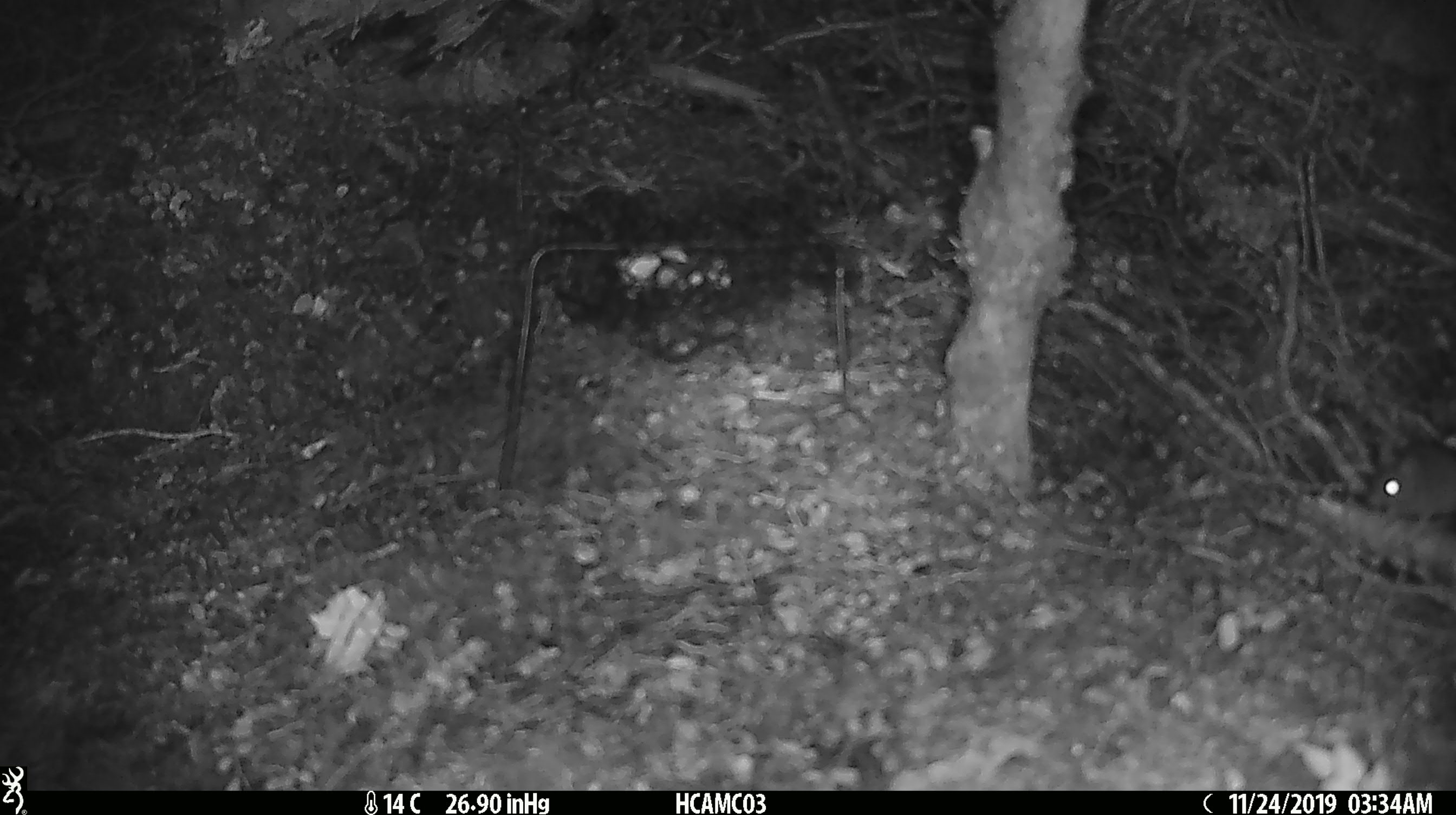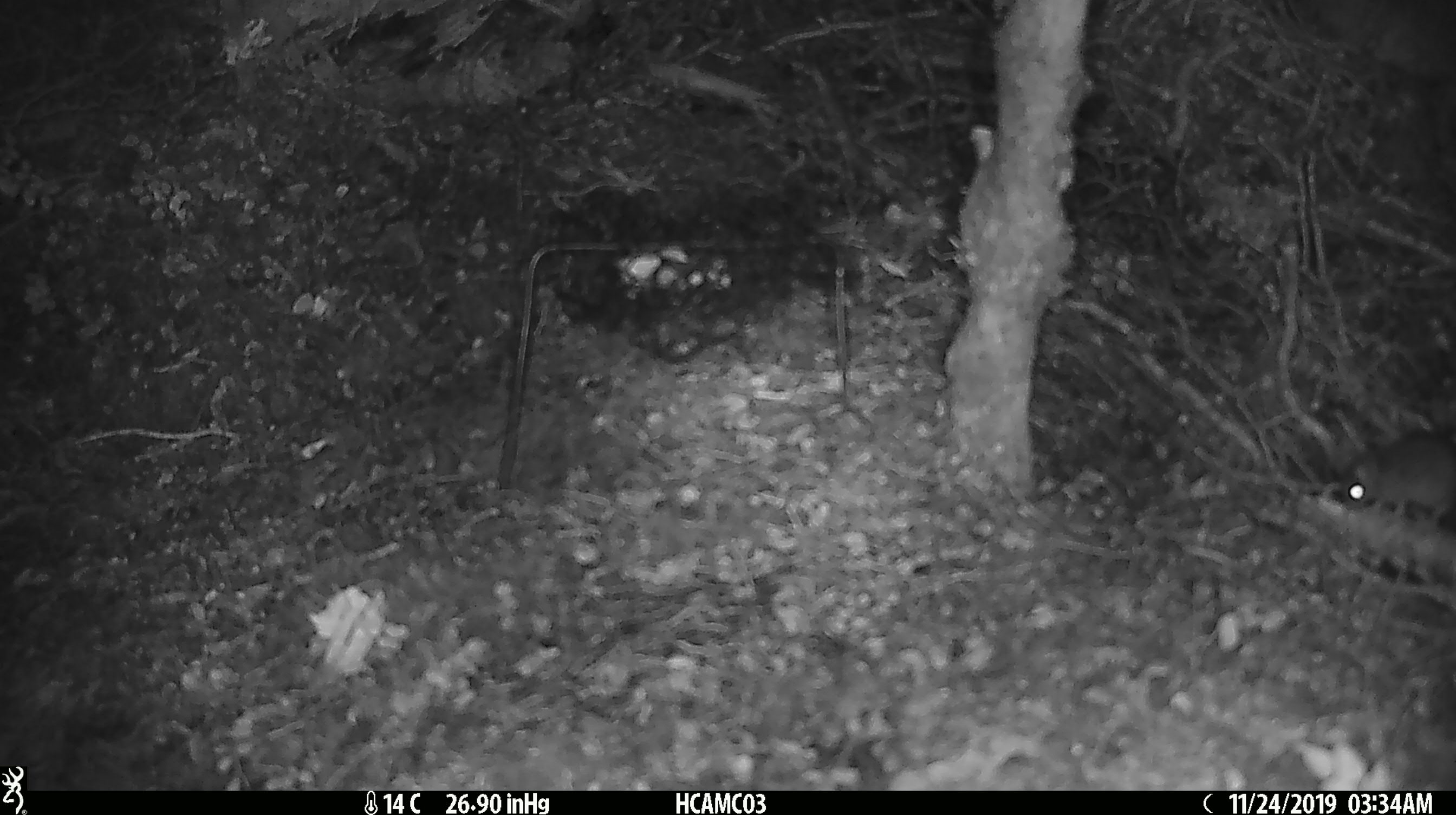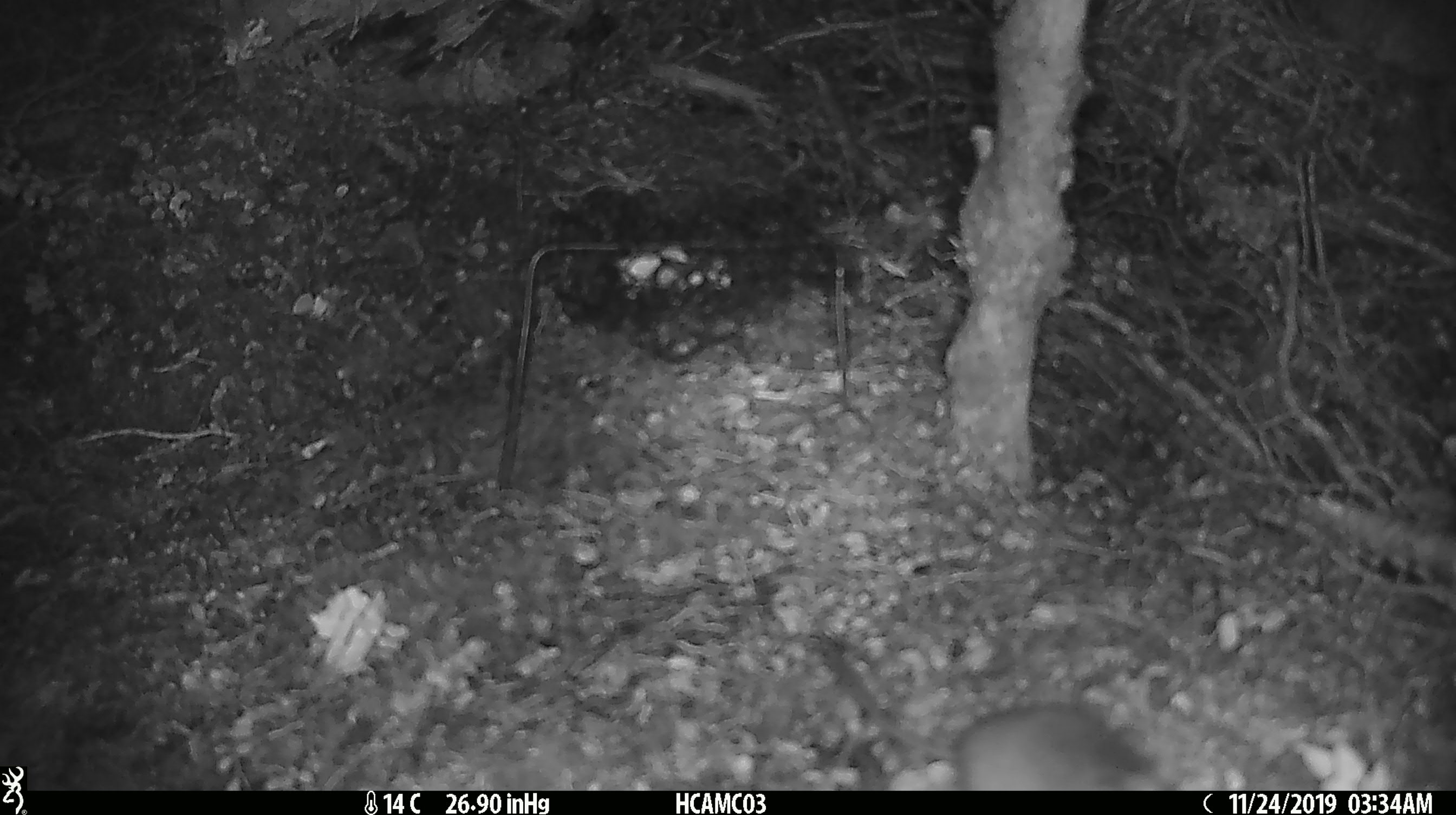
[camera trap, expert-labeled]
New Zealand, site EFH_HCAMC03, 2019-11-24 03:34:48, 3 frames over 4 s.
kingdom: Animalia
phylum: Chordata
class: Mammalia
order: Rodentia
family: Muridae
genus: Mus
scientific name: Mus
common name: mouse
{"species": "mouse (Mus)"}